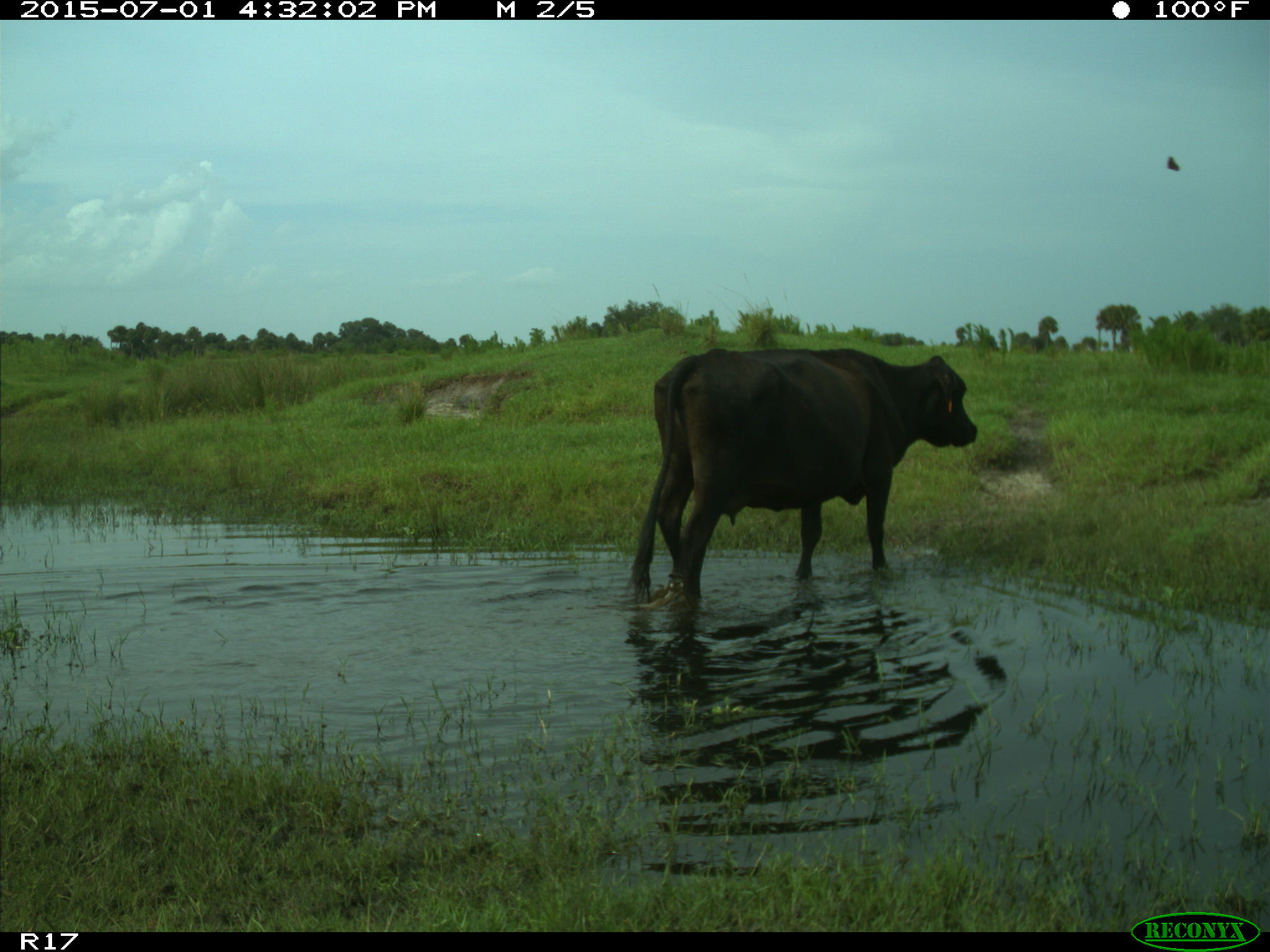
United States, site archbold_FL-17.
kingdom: Animalia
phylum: Chordata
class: Mammalia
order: Artiodactyla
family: Bovidae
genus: Bos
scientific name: Bos taurus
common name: domestic cow